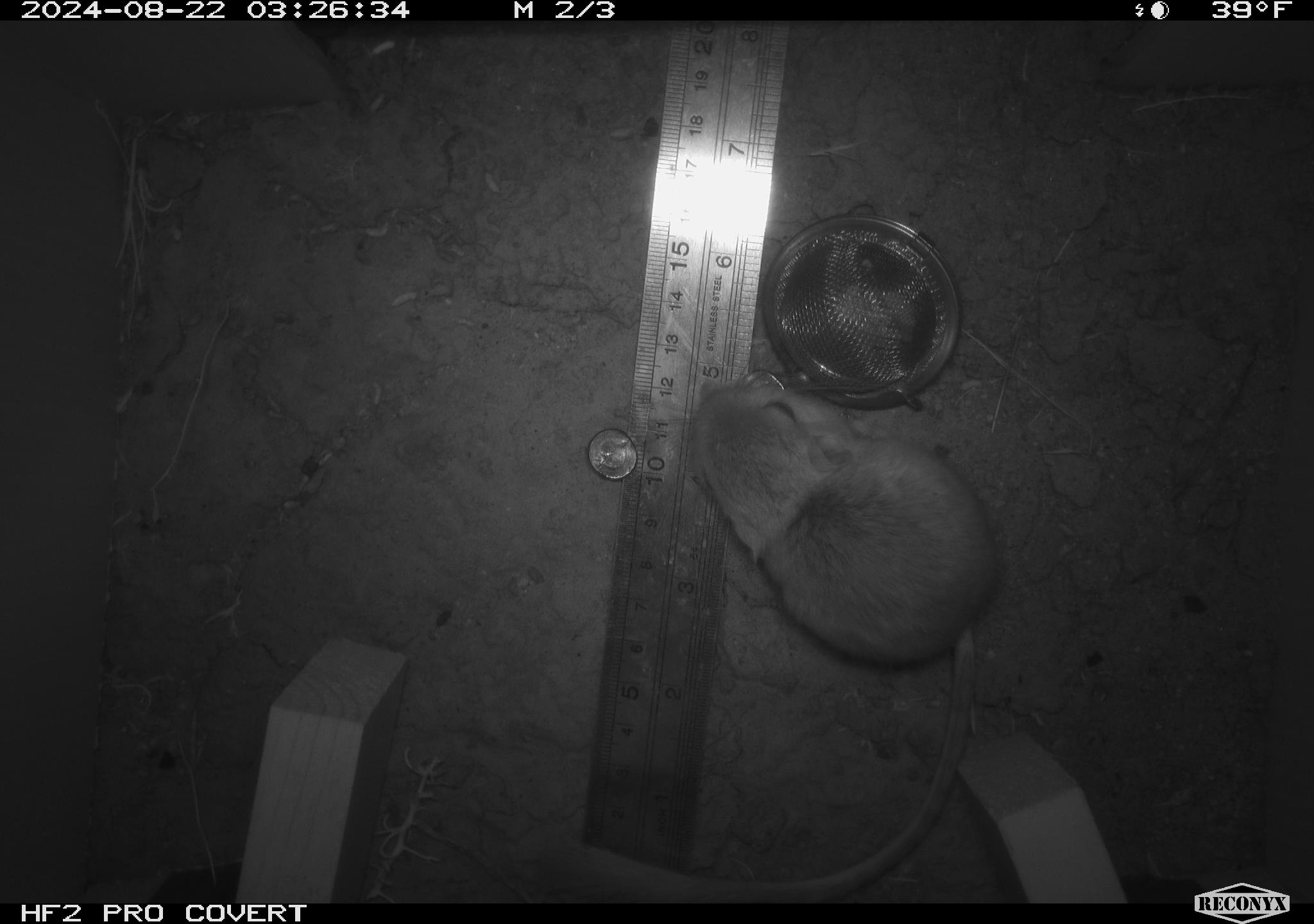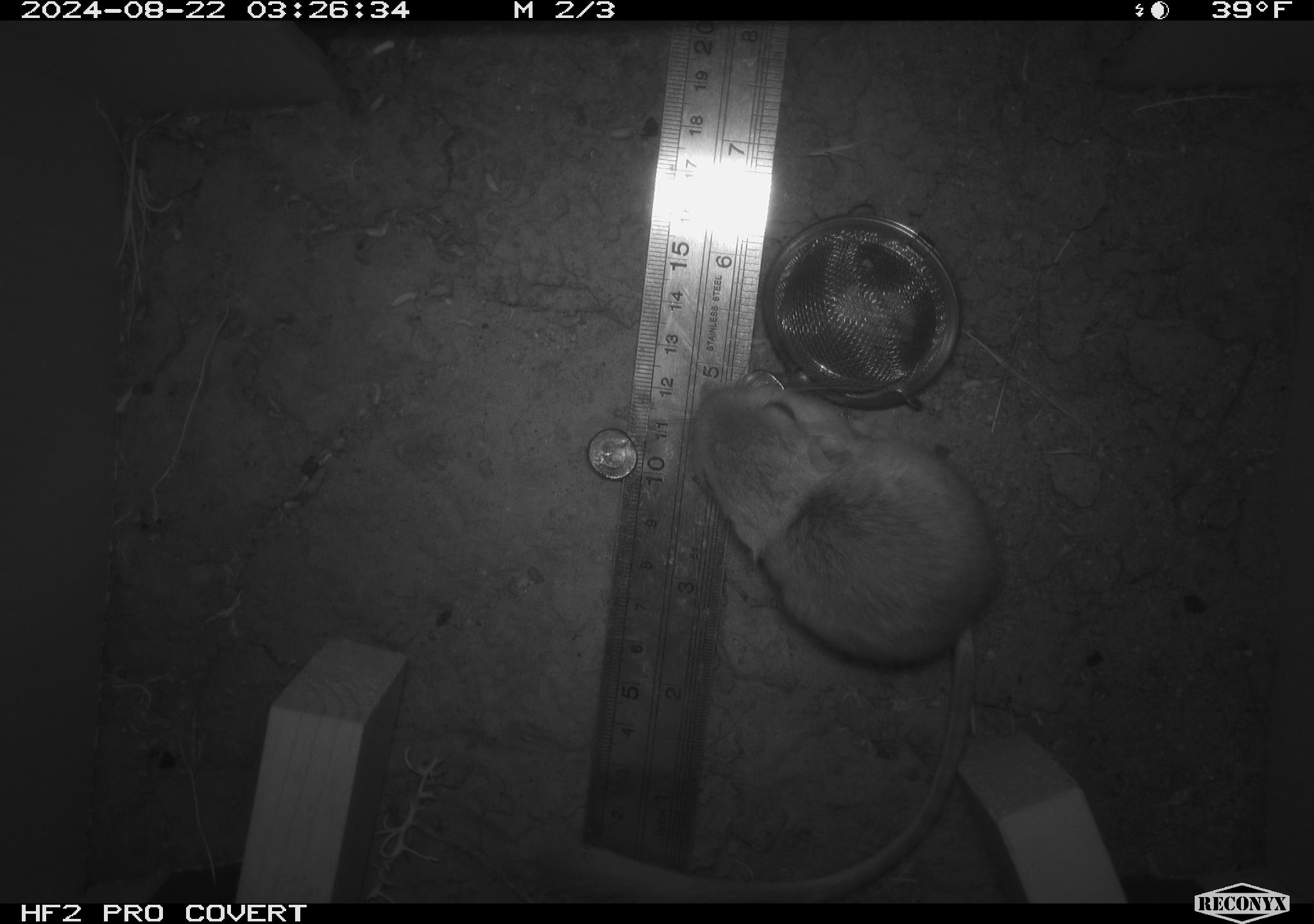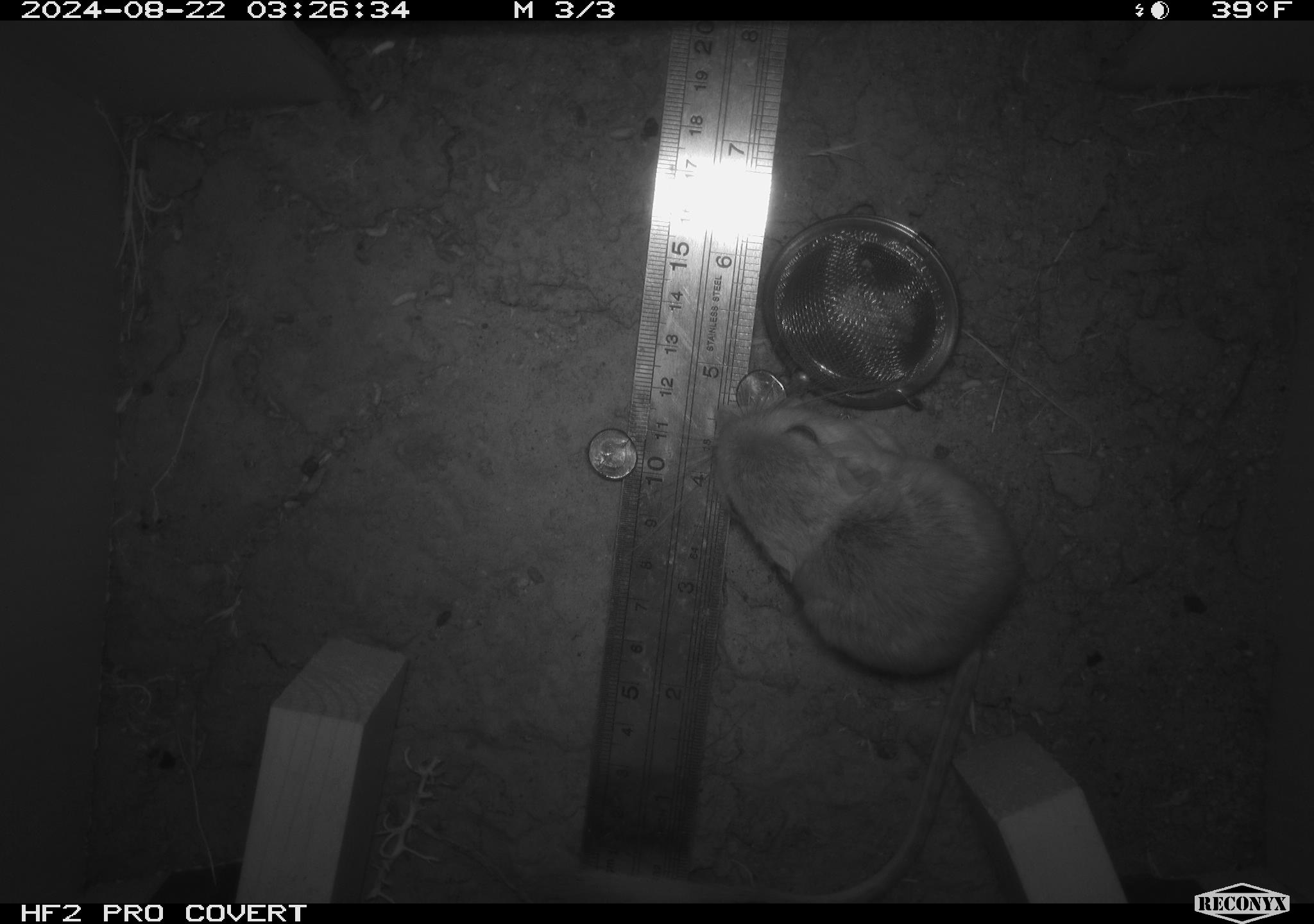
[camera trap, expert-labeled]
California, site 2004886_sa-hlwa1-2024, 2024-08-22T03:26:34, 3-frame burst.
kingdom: Animalia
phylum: Chordata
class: Mammalia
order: Rodentia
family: Heteromyidae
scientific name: Heteromyidae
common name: kangaroo rats and pocket mice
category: heteromyidae family